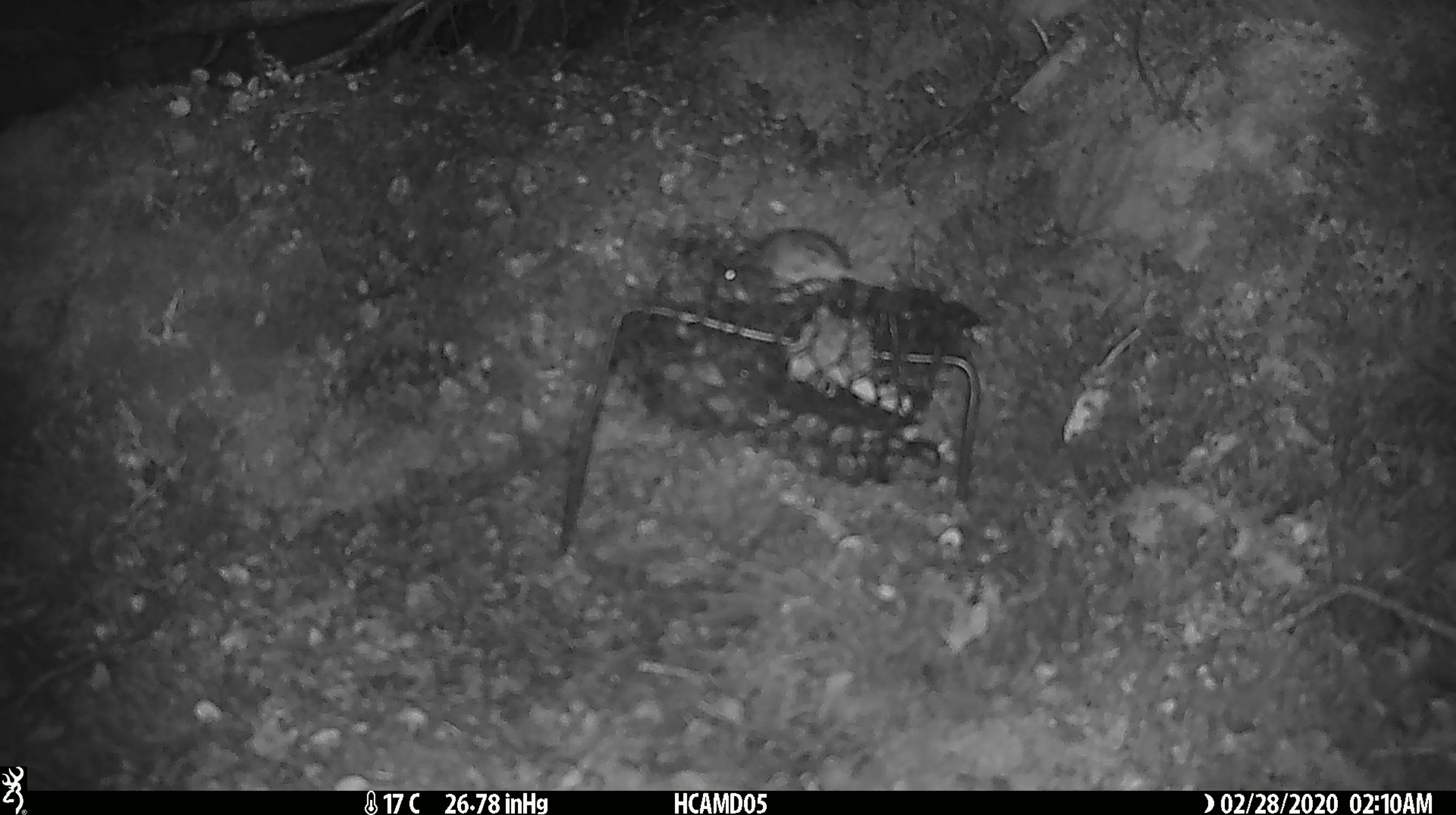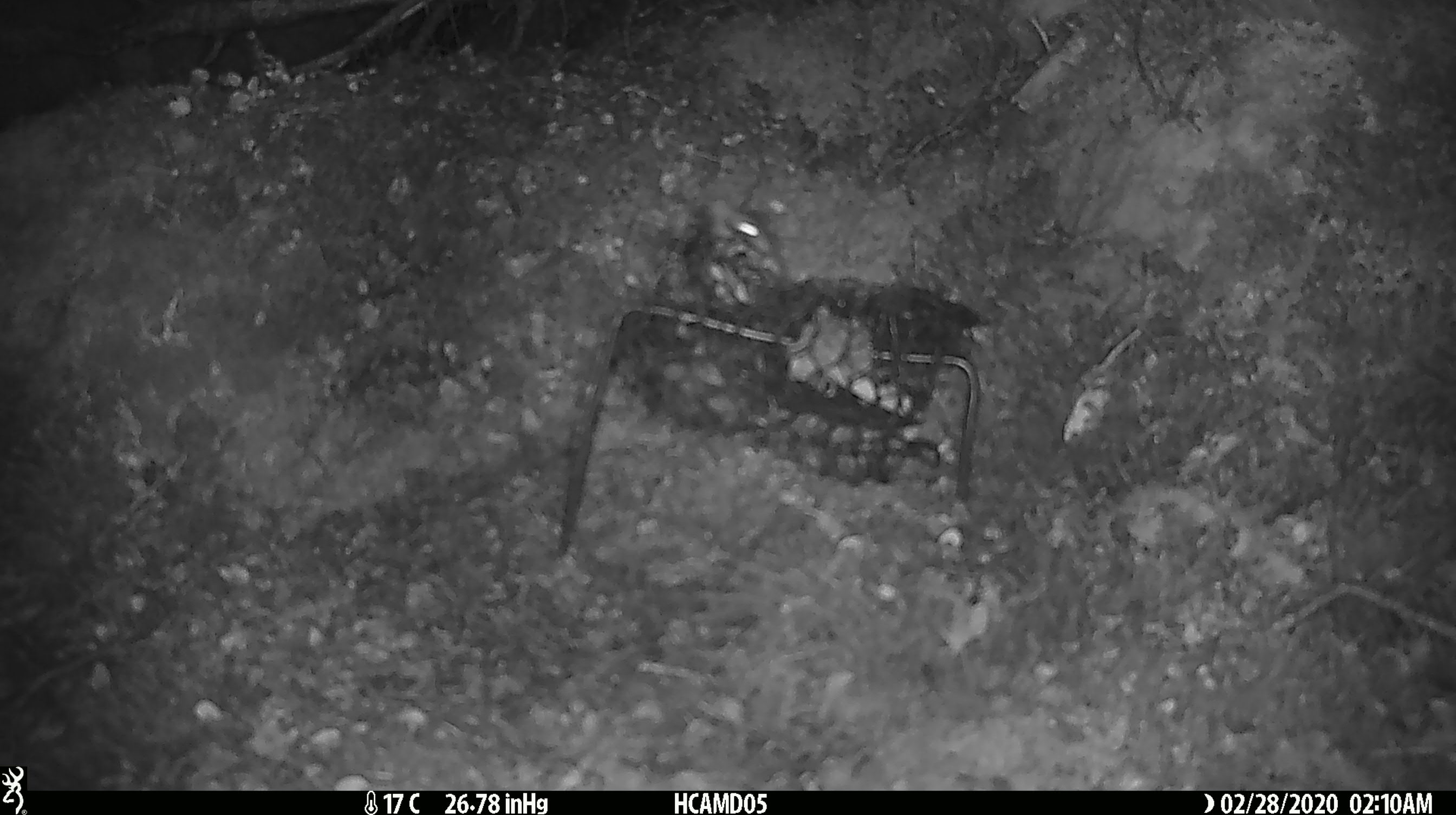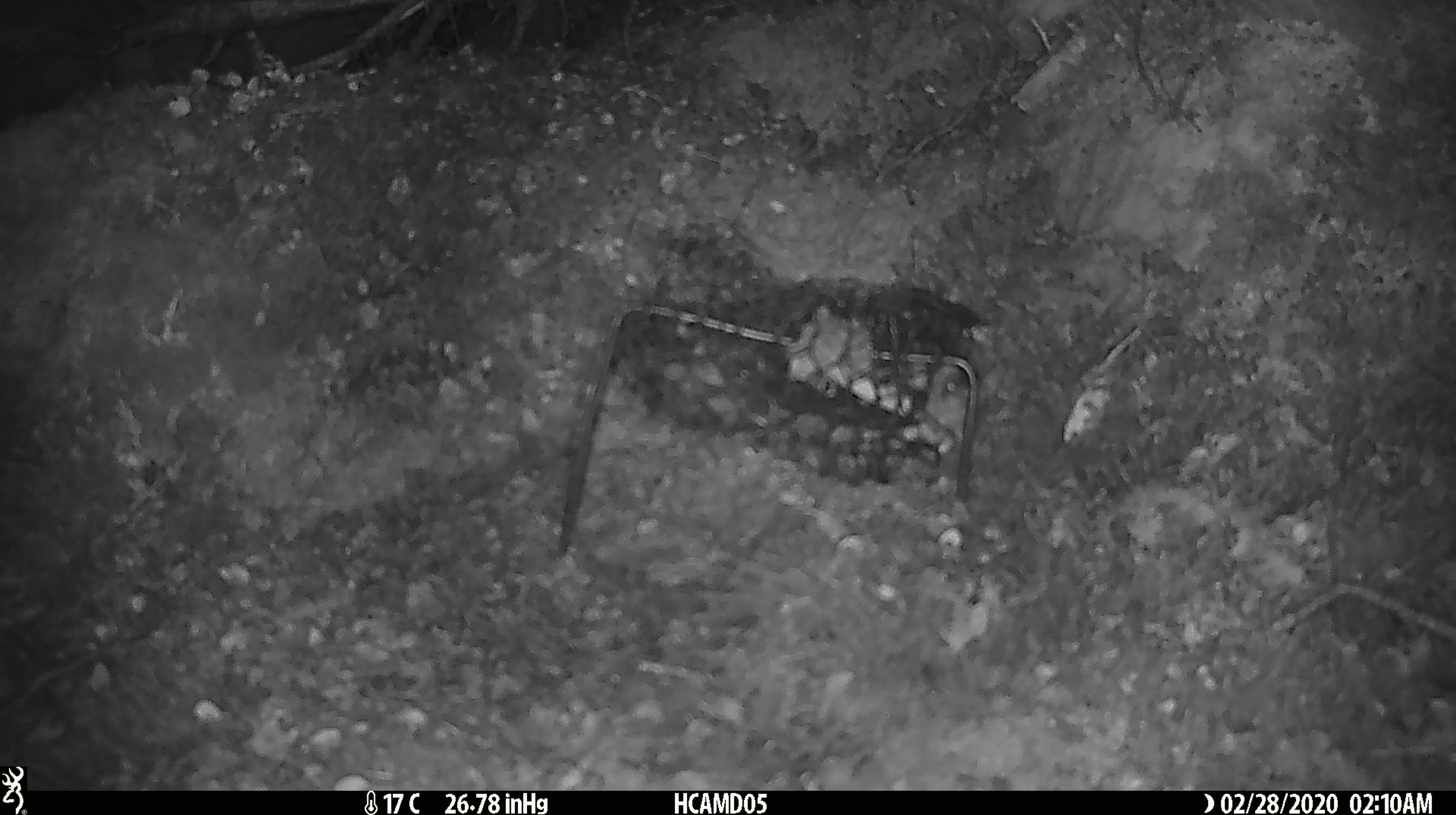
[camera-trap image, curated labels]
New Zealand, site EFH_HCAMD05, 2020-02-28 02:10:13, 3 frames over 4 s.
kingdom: Animalia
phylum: Chordata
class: Mammalia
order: Rodentia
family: Muridae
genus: Mus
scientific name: Mus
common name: mouse